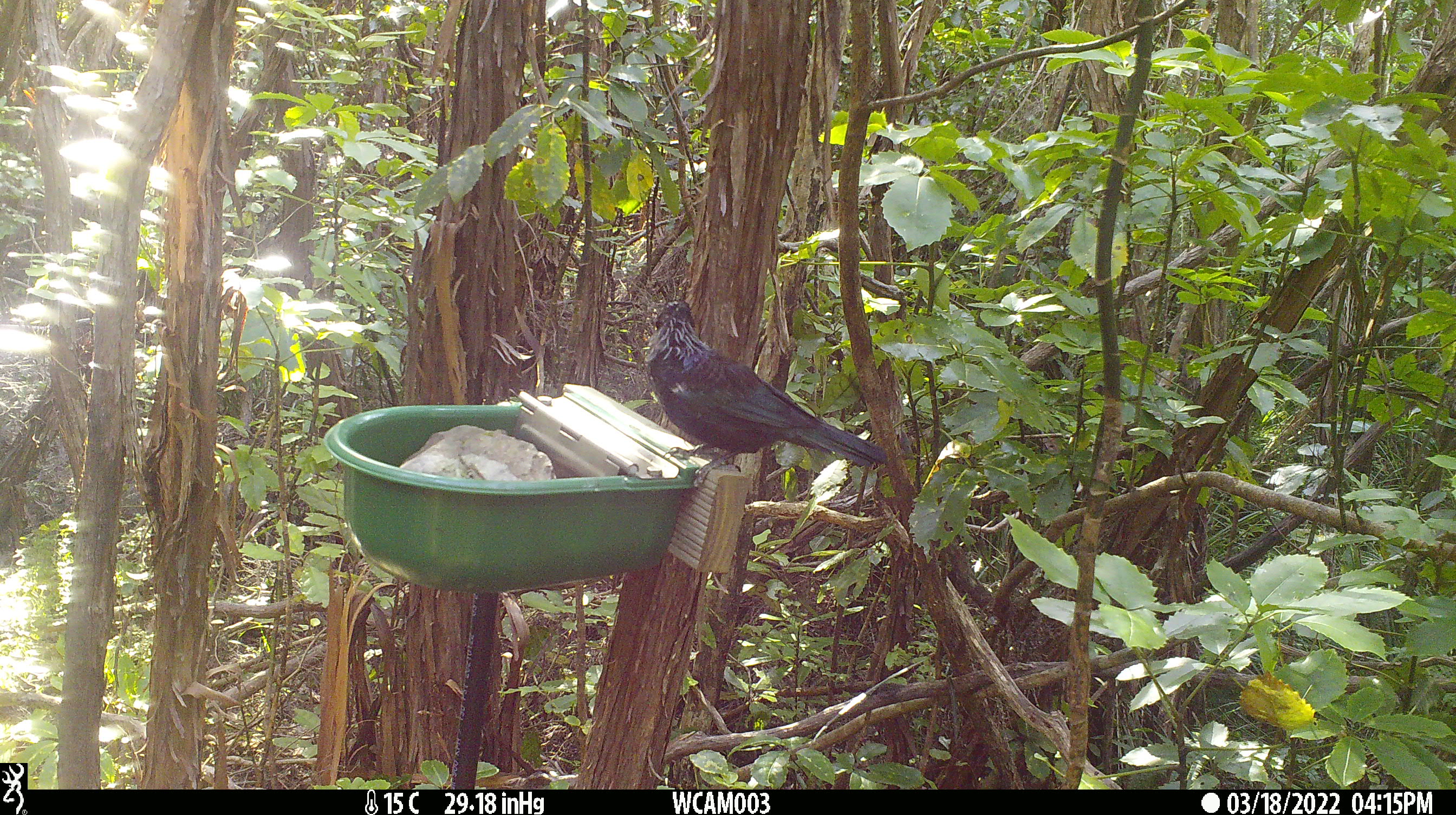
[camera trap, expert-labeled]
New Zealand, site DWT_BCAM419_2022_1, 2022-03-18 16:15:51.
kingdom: Animalia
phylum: Chordata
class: Aves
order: Passeriformes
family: Meliphagidae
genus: Prosthemadera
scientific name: Prosthemadera novaeseelandiae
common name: tui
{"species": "tui (Prosthemadera novaeseelandiae)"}